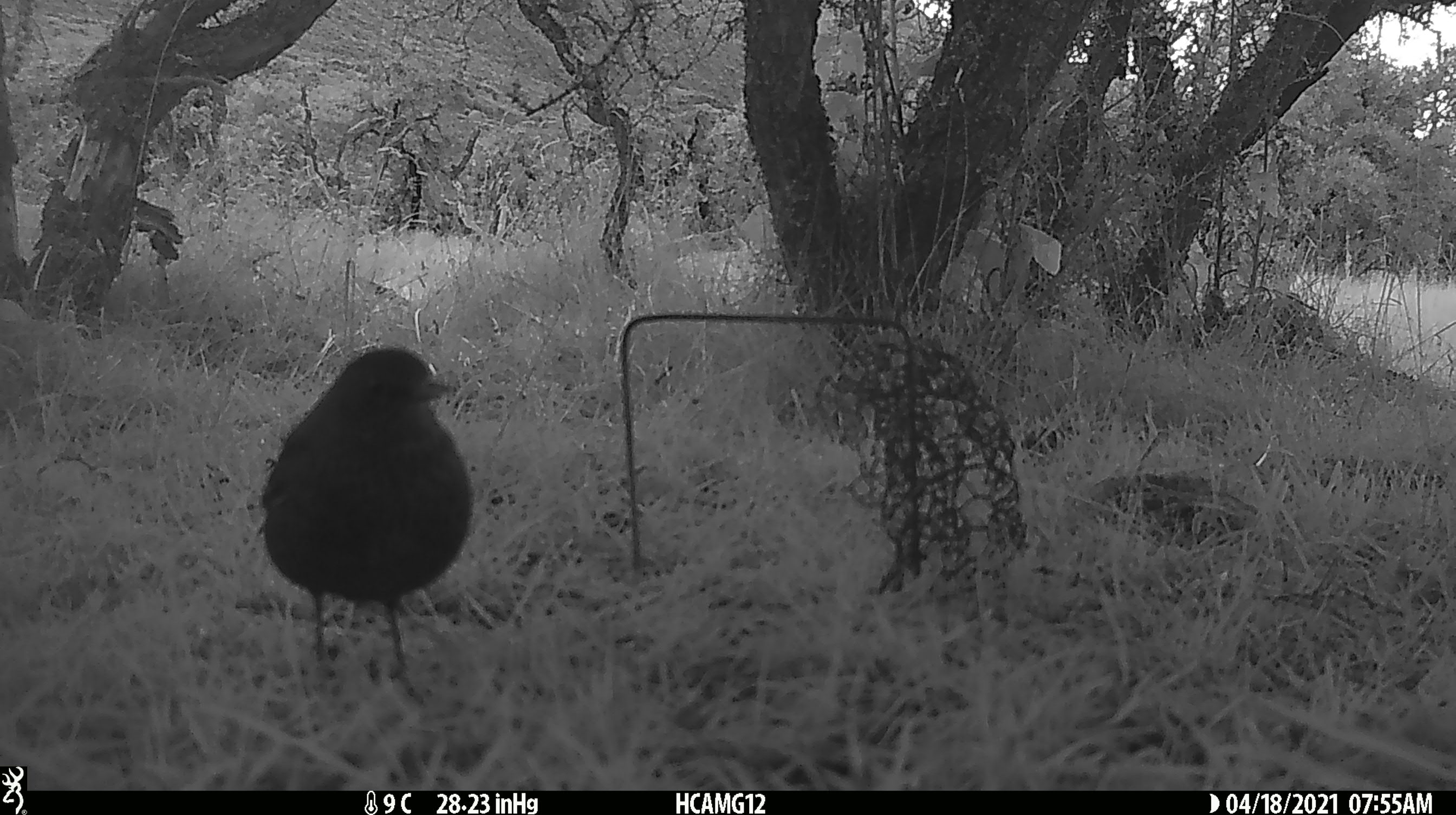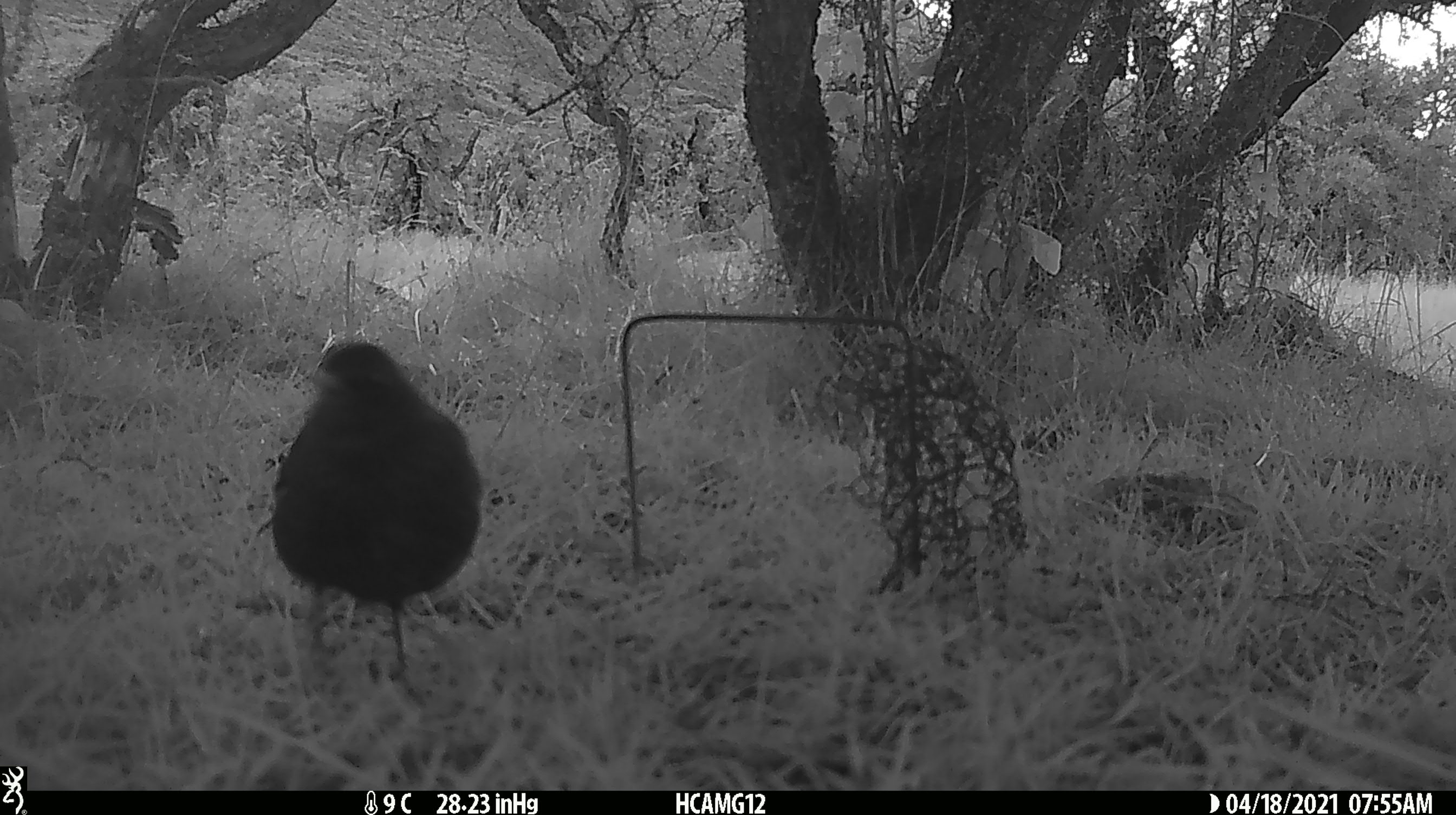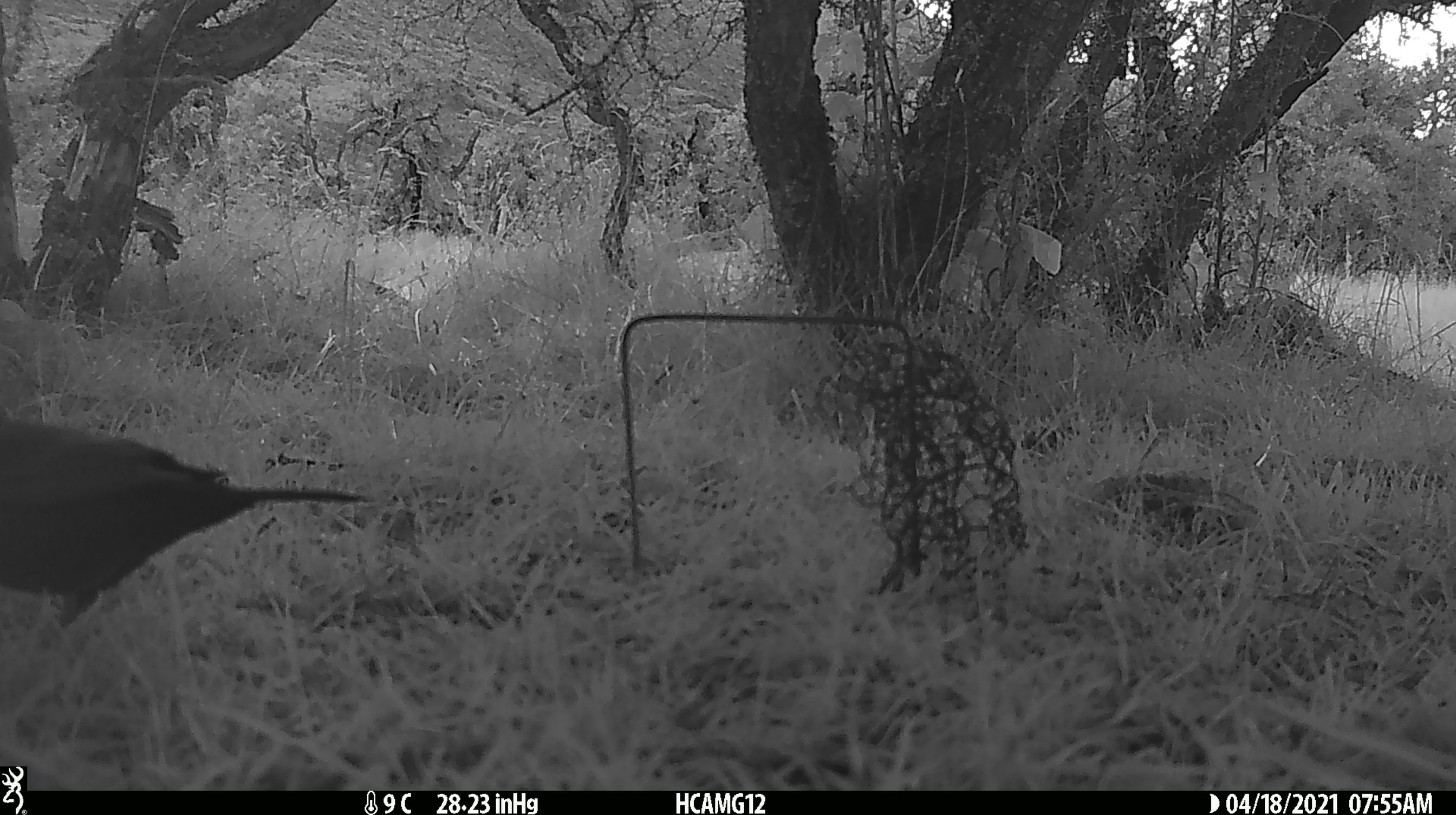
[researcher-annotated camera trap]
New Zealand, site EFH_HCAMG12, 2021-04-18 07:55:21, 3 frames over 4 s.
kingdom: Animalia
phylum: Chordata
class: Aves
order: Passeriformes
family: Turdidae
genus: Turdus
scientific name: Turdus merula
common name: eurasian blackbird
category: blackbird